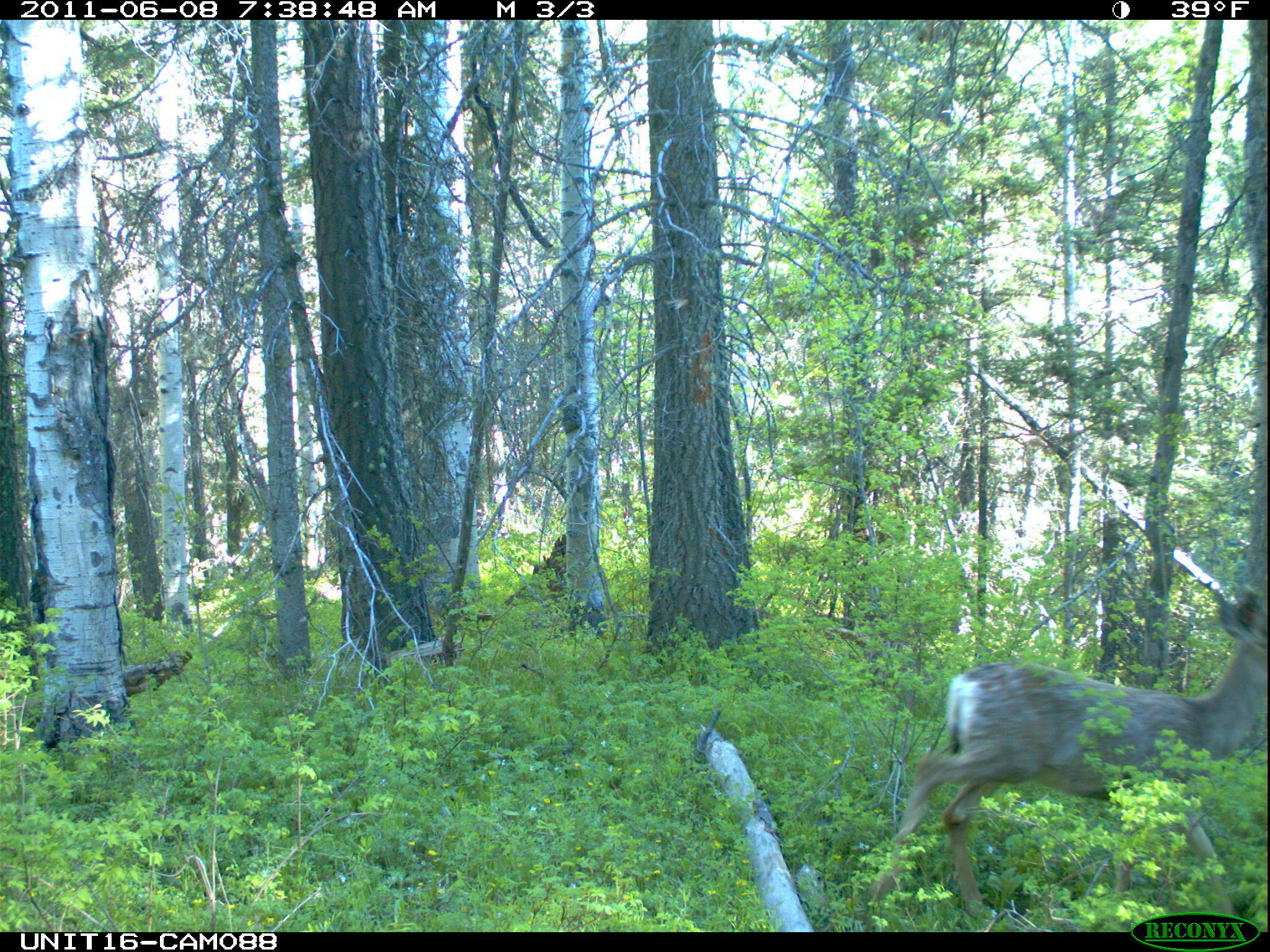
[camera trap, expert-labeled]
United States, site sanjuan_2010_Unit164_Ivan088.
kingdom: Animalia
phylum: Chordata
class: Mammalia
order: Artiodactyla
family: Cervidae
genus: Odocoileus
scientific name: Odocoileus hemionus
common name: mule deer